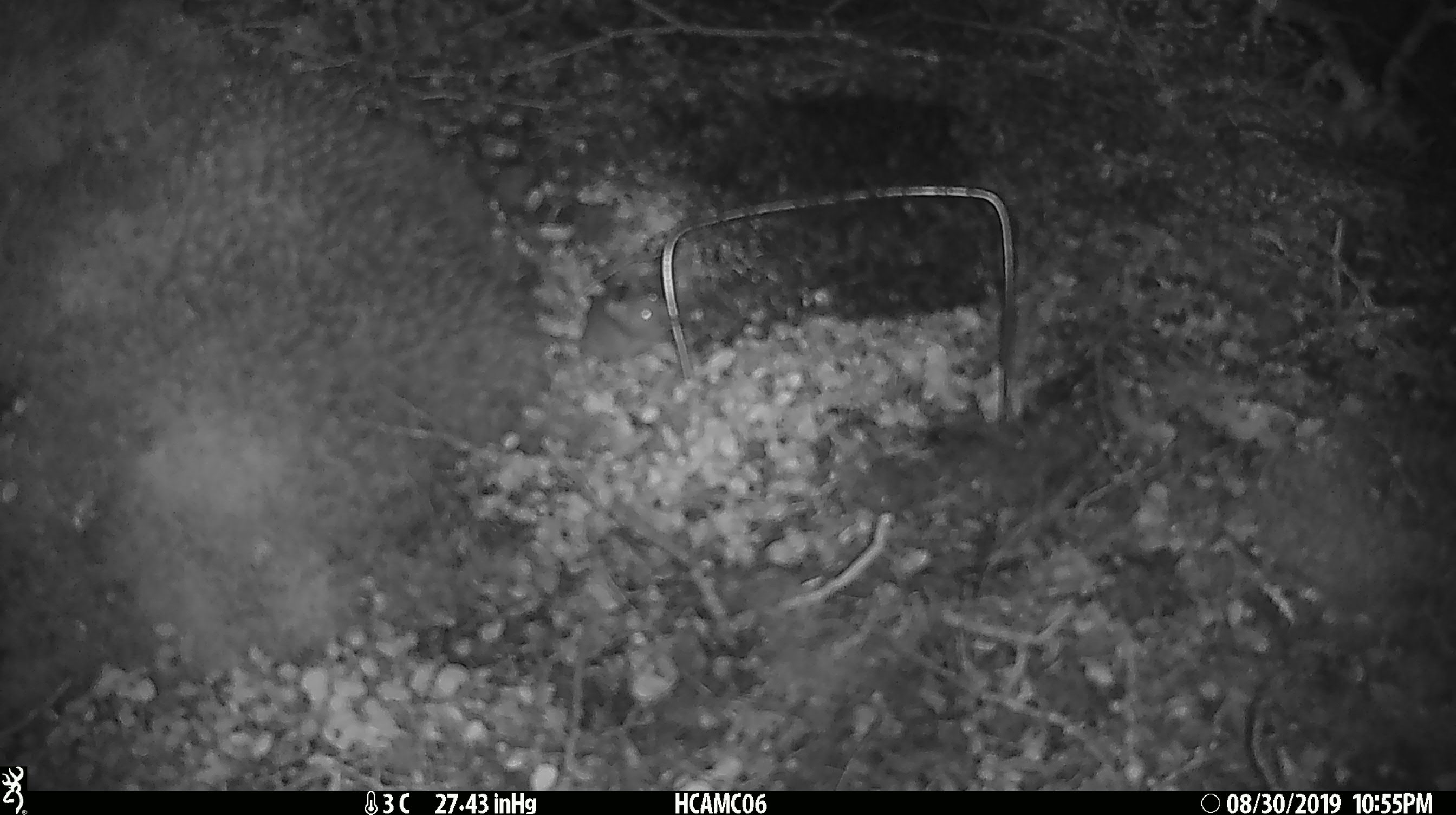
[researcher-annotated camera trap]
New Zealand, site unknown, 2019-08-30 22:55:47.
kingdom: Animalia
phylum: Chordata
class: Mammalia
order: Rodentia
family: Muridae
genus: Mus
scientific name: Mus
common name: mouse